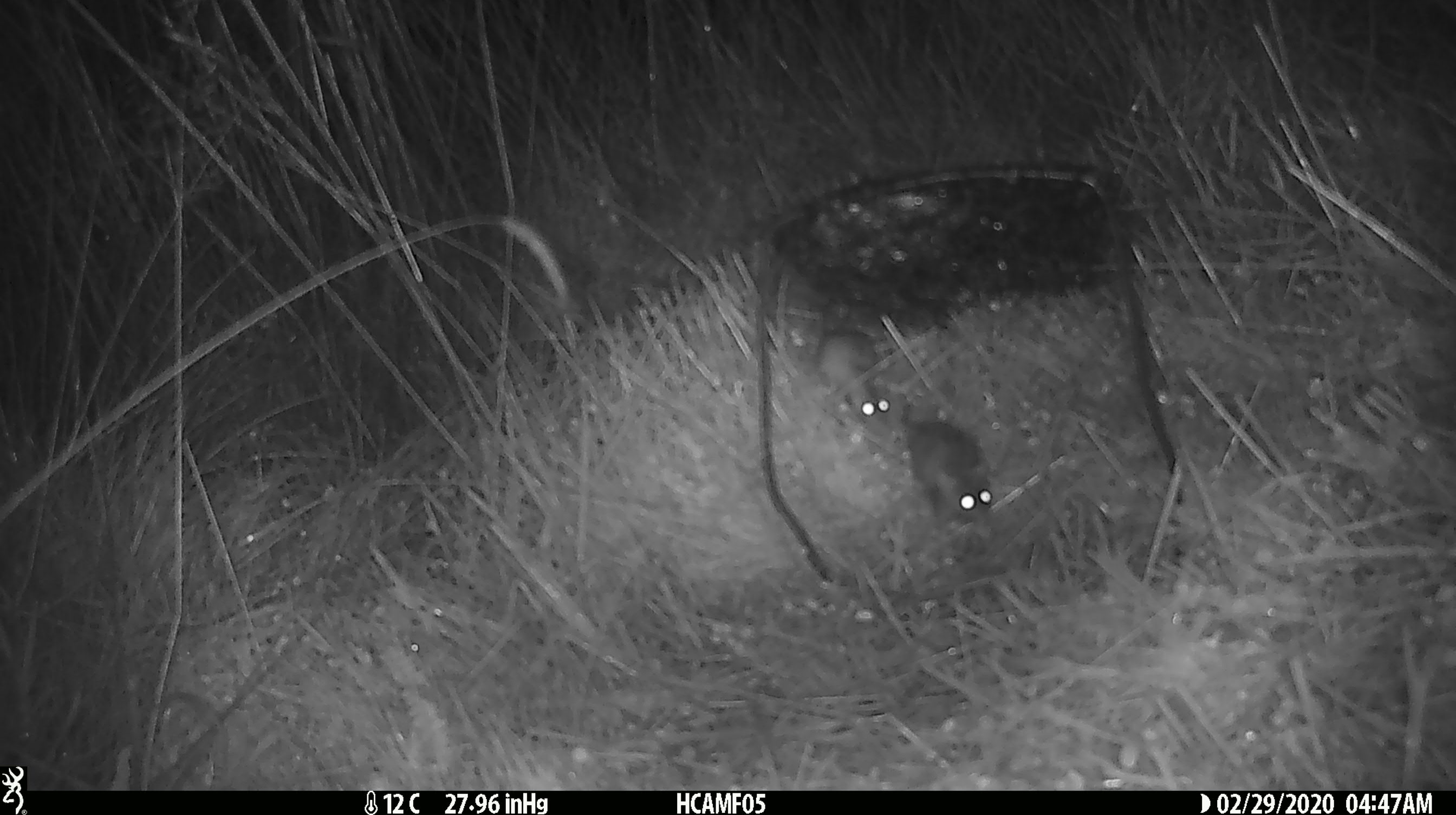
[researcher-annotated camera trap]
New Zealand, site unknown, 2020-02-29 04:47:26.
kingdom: Animalia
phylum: Chordata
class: Mammalia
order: Rodentia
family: Muridae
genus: Mus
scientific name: Mus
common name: mouse